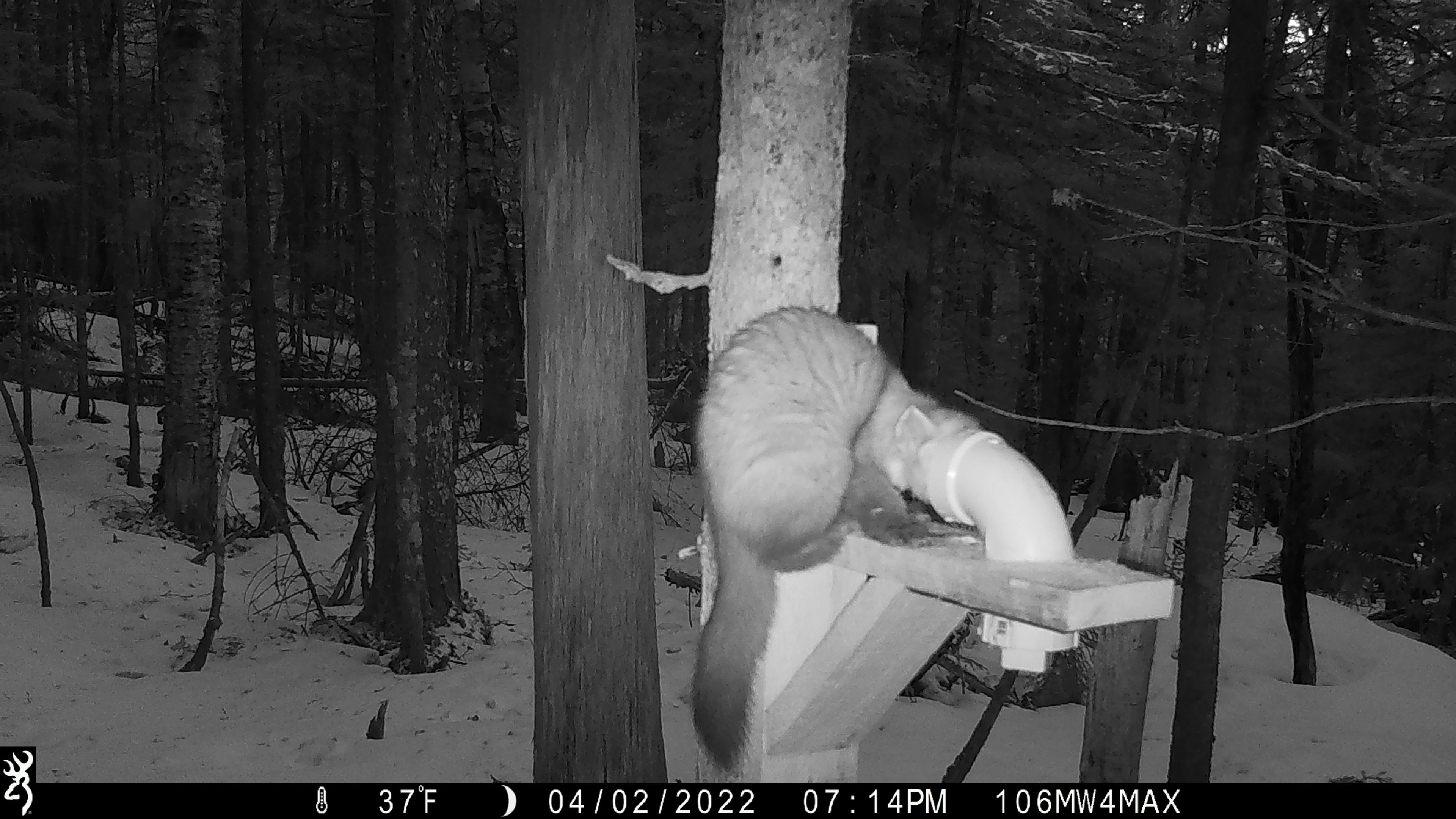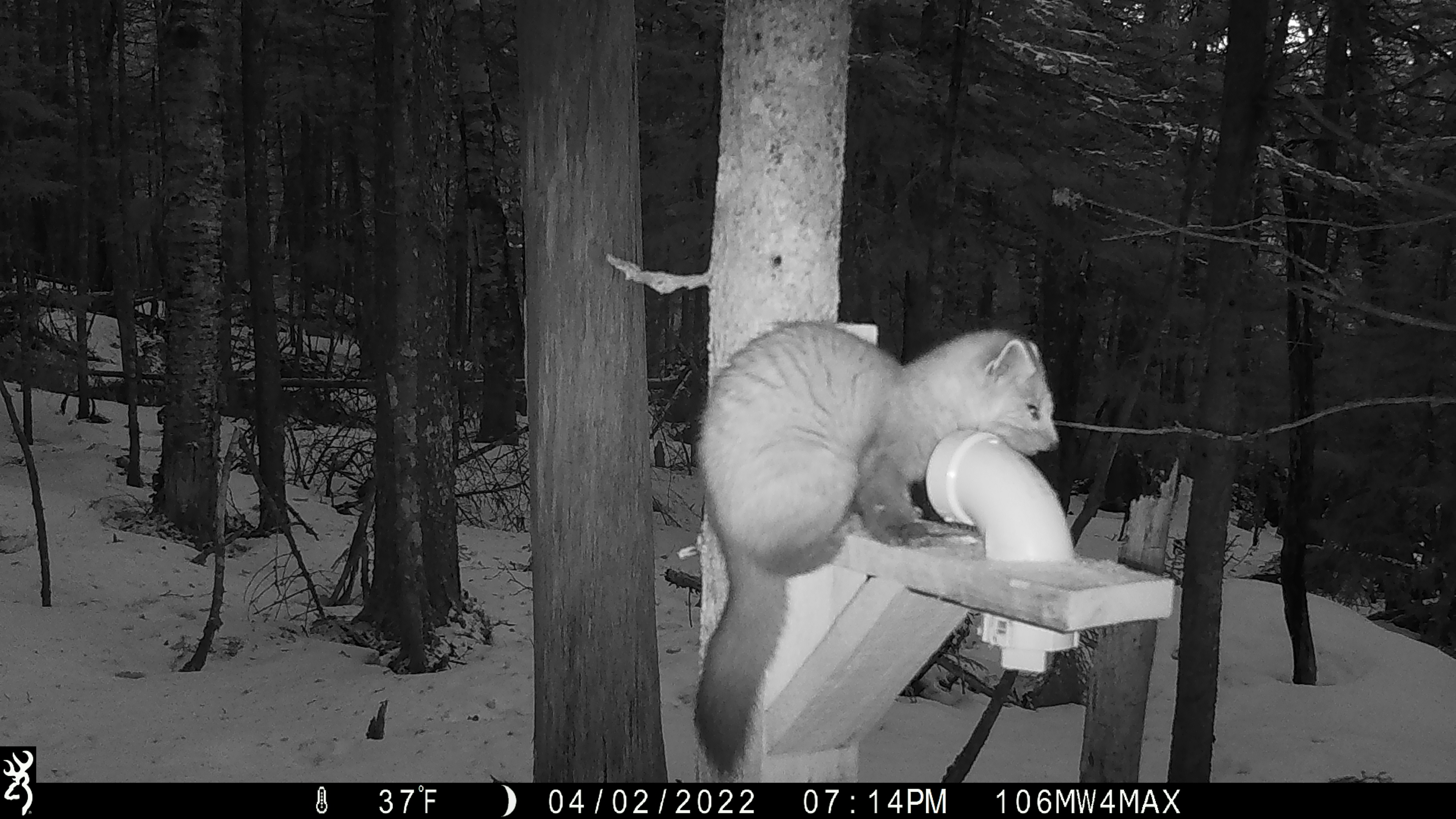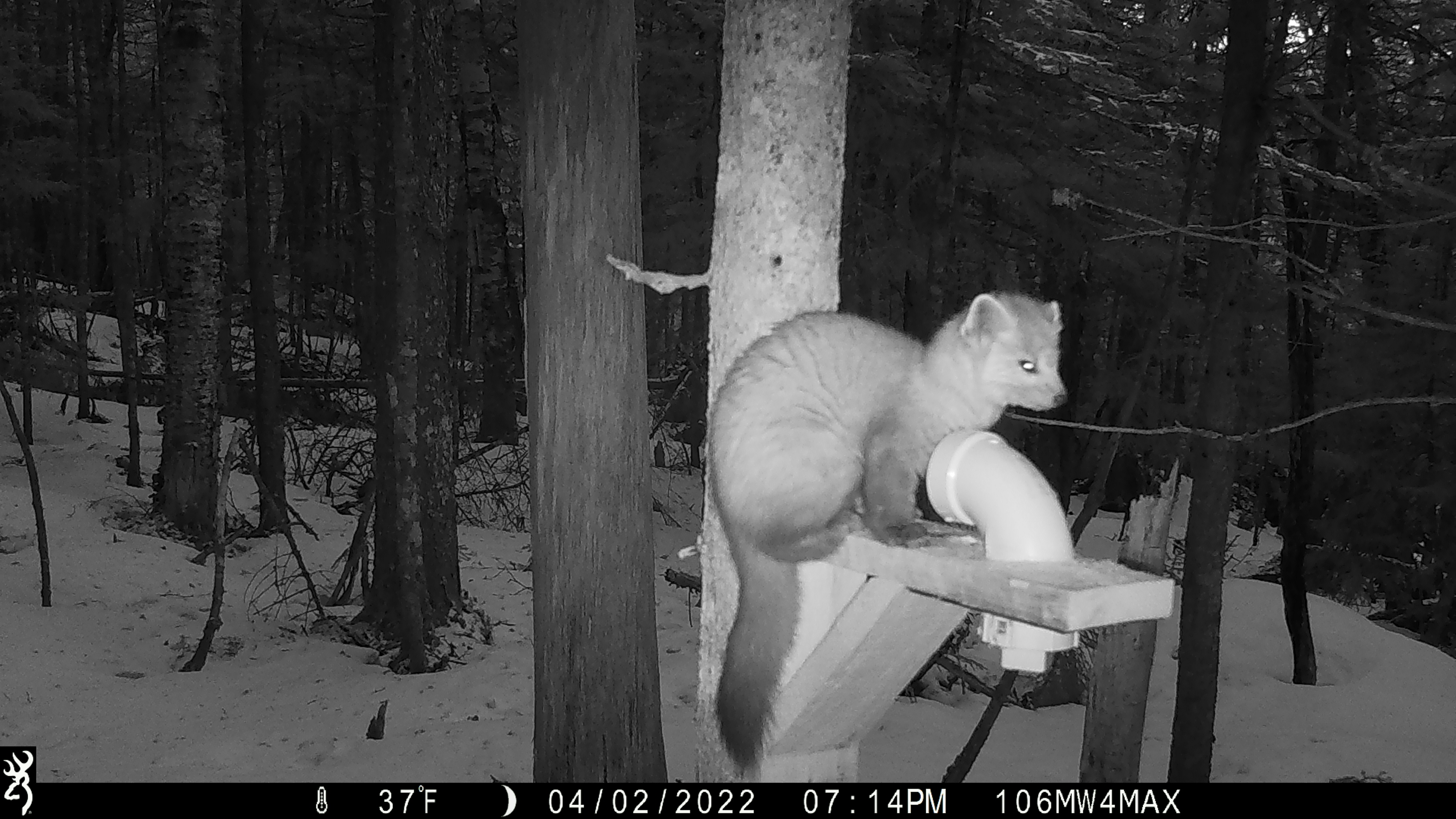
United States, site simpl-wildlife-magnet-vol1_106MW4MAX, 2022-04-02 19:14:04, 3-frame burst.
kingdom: Animalia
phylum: Chordata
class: Mammalia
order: Carnivora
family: Mustelidae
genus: Martes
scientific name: Martes americana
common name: american marten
American marten (Martes americana).